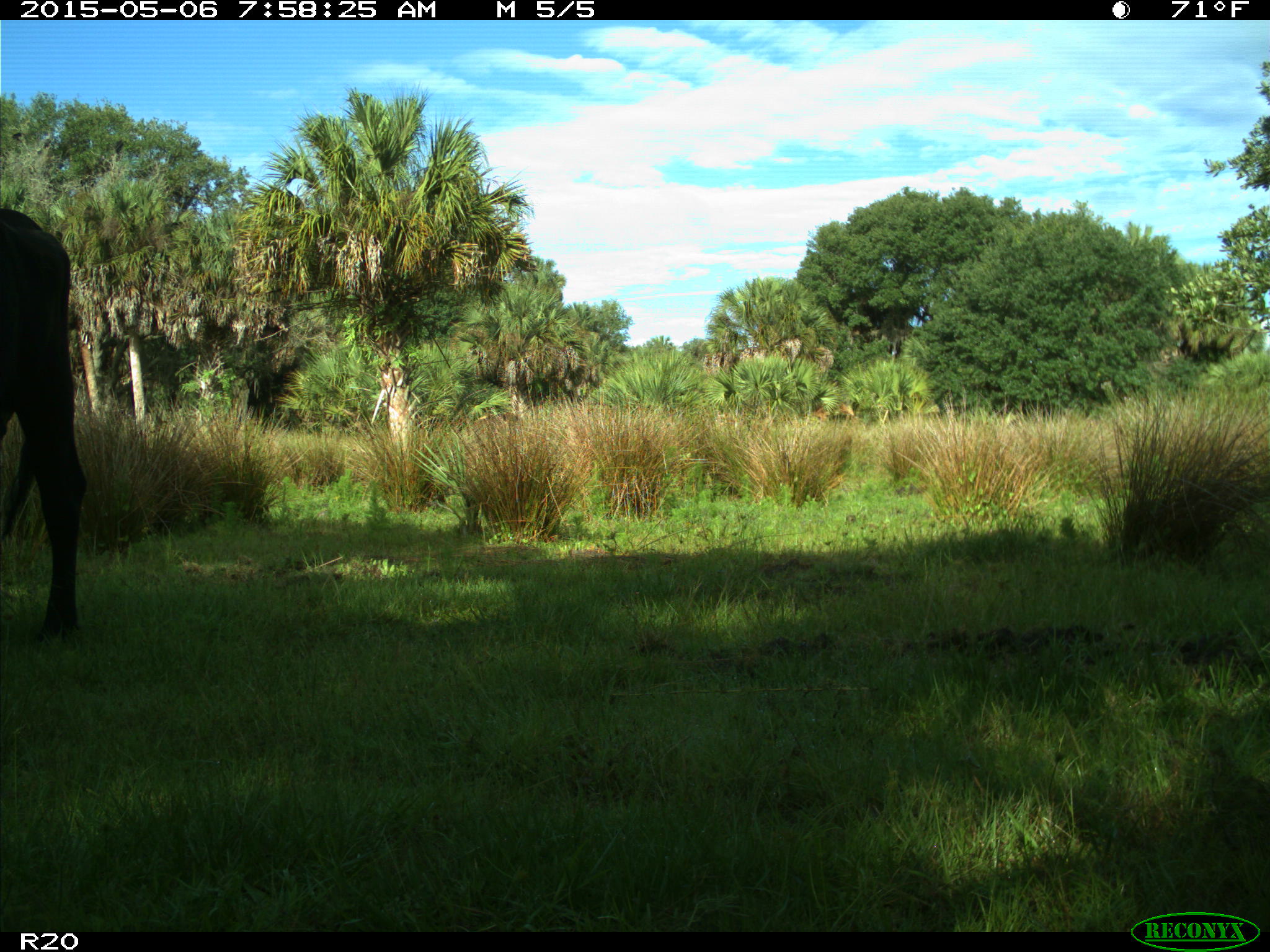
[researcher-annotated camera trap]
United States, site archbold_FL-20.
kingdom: Animalia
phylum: Chordata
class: Mammalia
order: Artiodactyla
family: Bovidae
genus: Bos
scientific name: Bos taurus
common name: domestic cow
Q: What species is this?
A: Bos taurus (domestic cow).